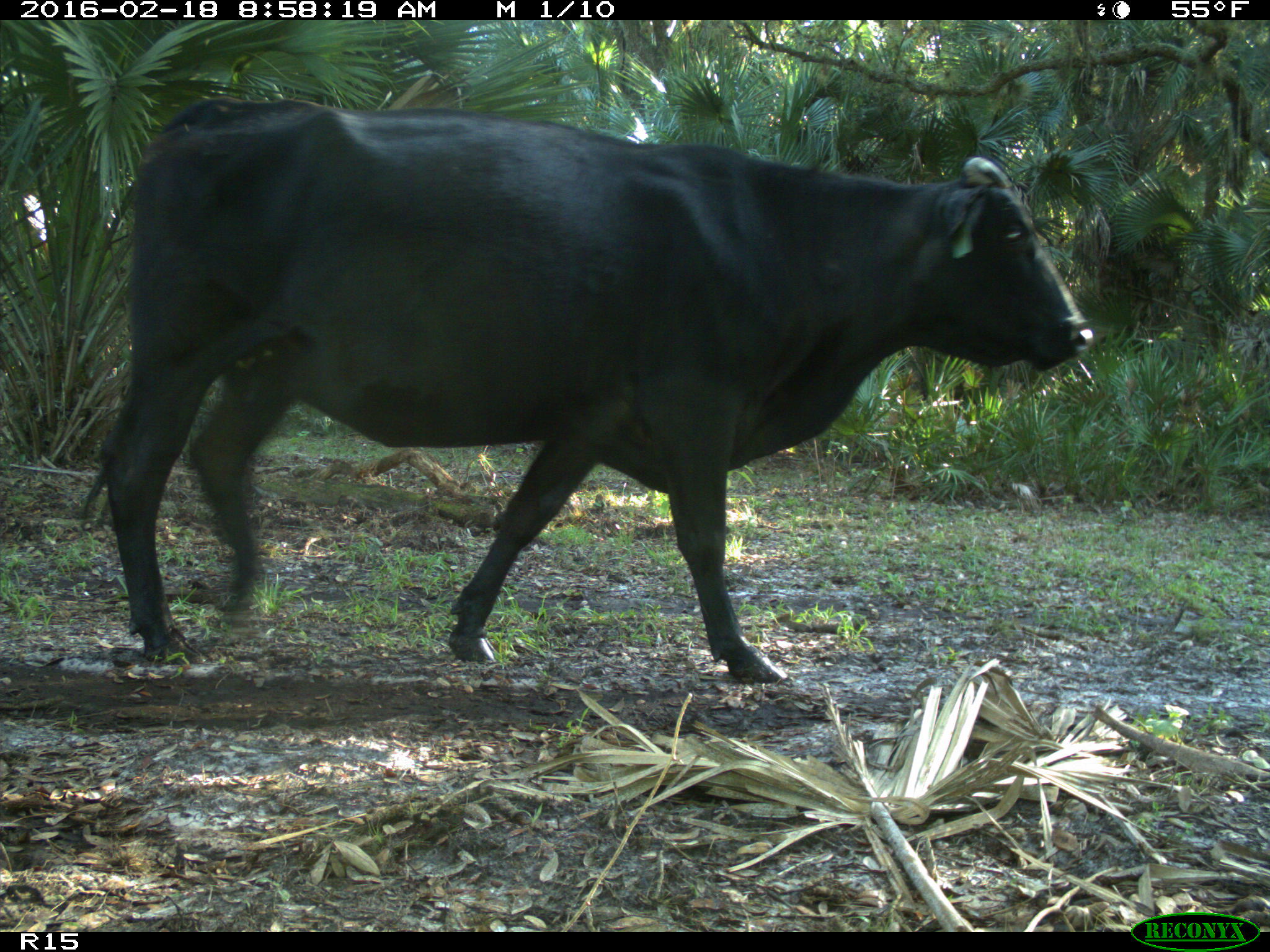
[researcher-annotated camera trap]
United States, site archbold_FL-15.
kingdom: Animalia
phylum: Chordata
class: Mammalia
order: Artiodactyla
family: Bovidae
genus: Bos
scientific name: Bos taurus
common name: domestic cow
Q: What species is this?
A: Bos taurus (domestic cow).